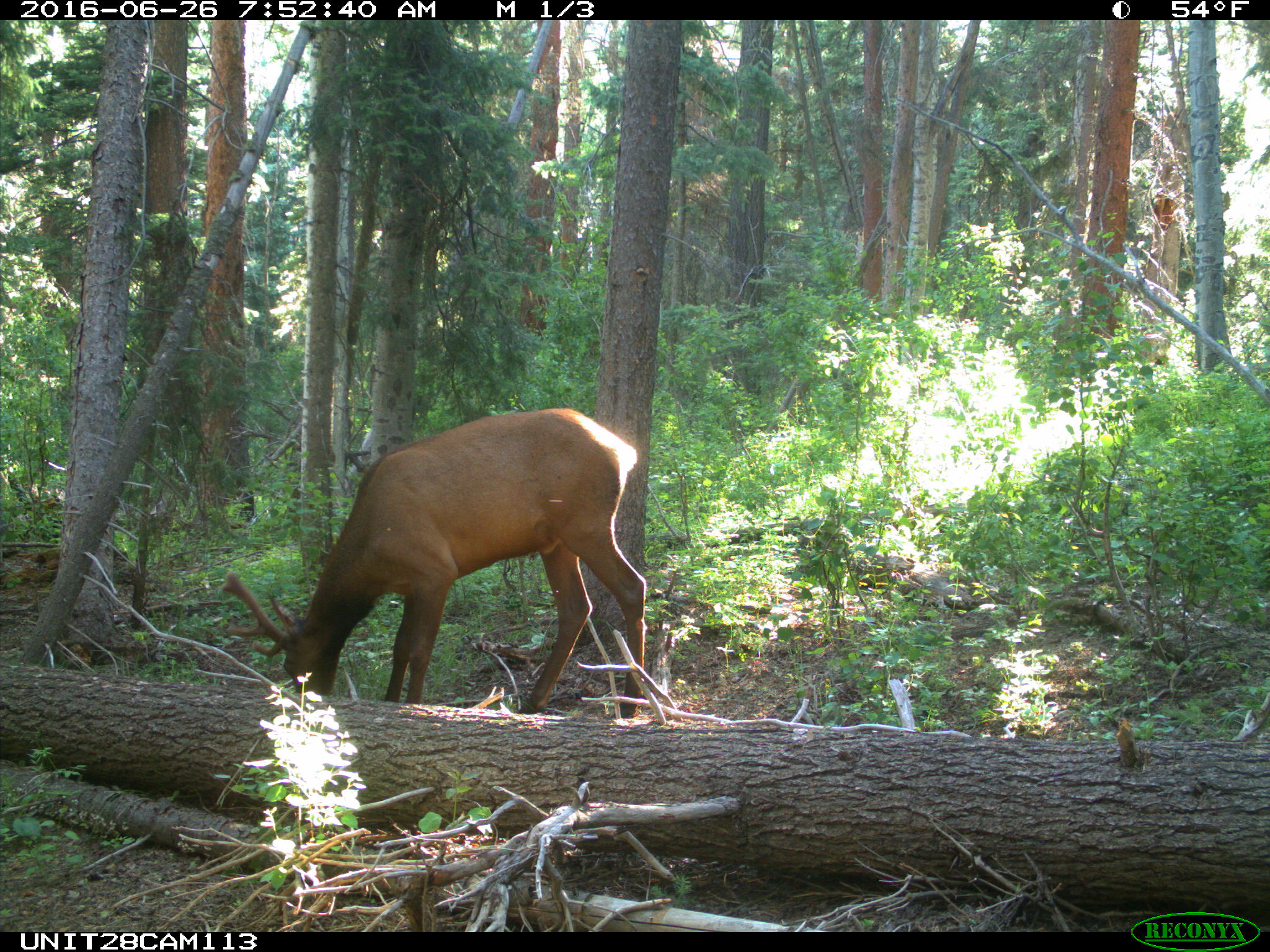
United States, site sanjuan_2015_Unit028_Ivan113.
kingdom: Animalia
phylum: Chordata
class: Mammalia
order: Artiodactyla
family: Cervidae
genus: Cervus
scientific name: Cervus elaphus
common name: red deer